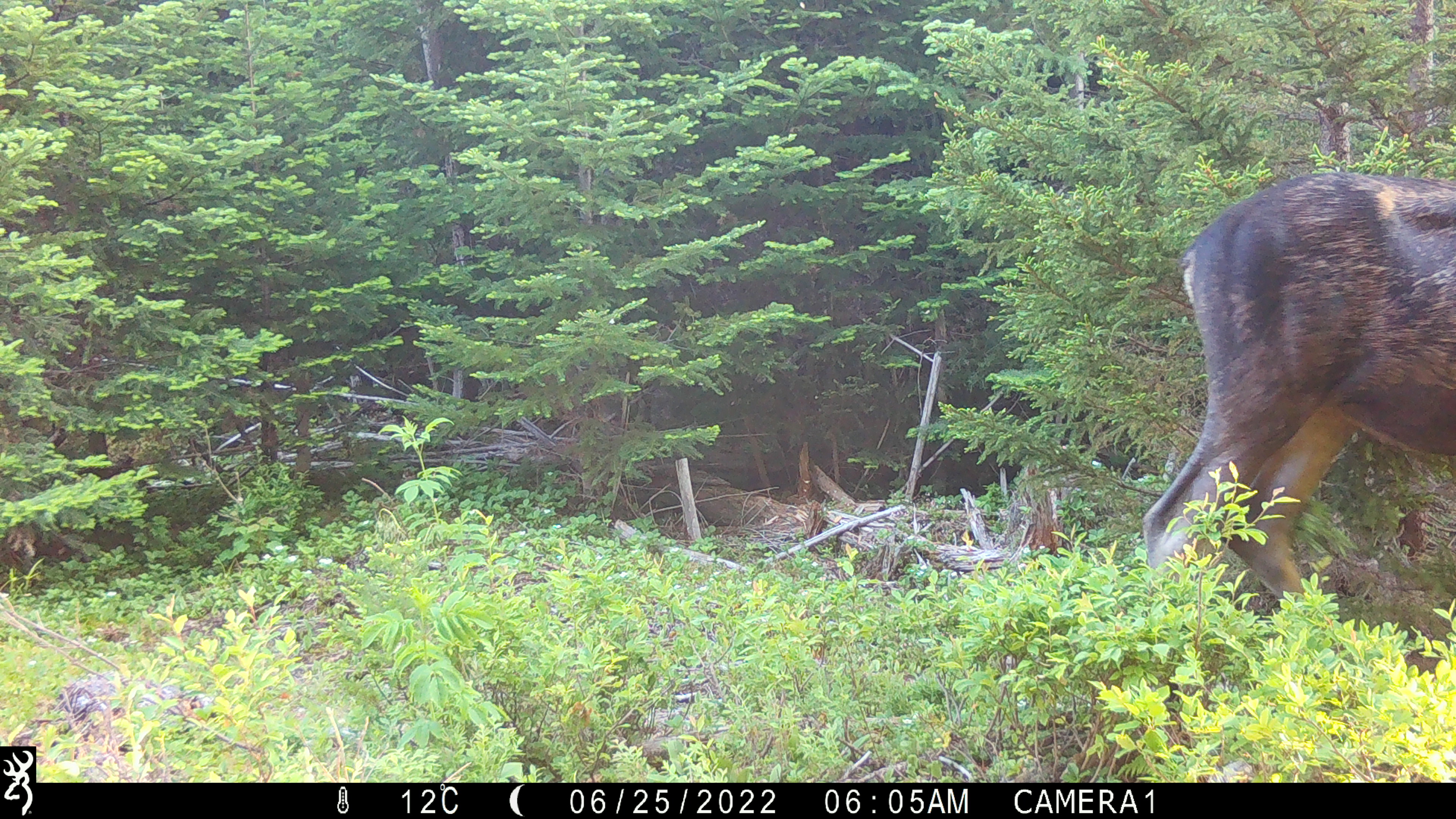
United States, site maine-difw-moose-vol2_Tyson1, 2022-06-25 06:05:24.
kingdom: Animalia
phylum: Chordata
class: Mammalia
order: Artiodactyla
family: Cervidae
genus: Alces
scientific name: Alces alces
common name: moose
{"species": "moose (Alces alces)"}